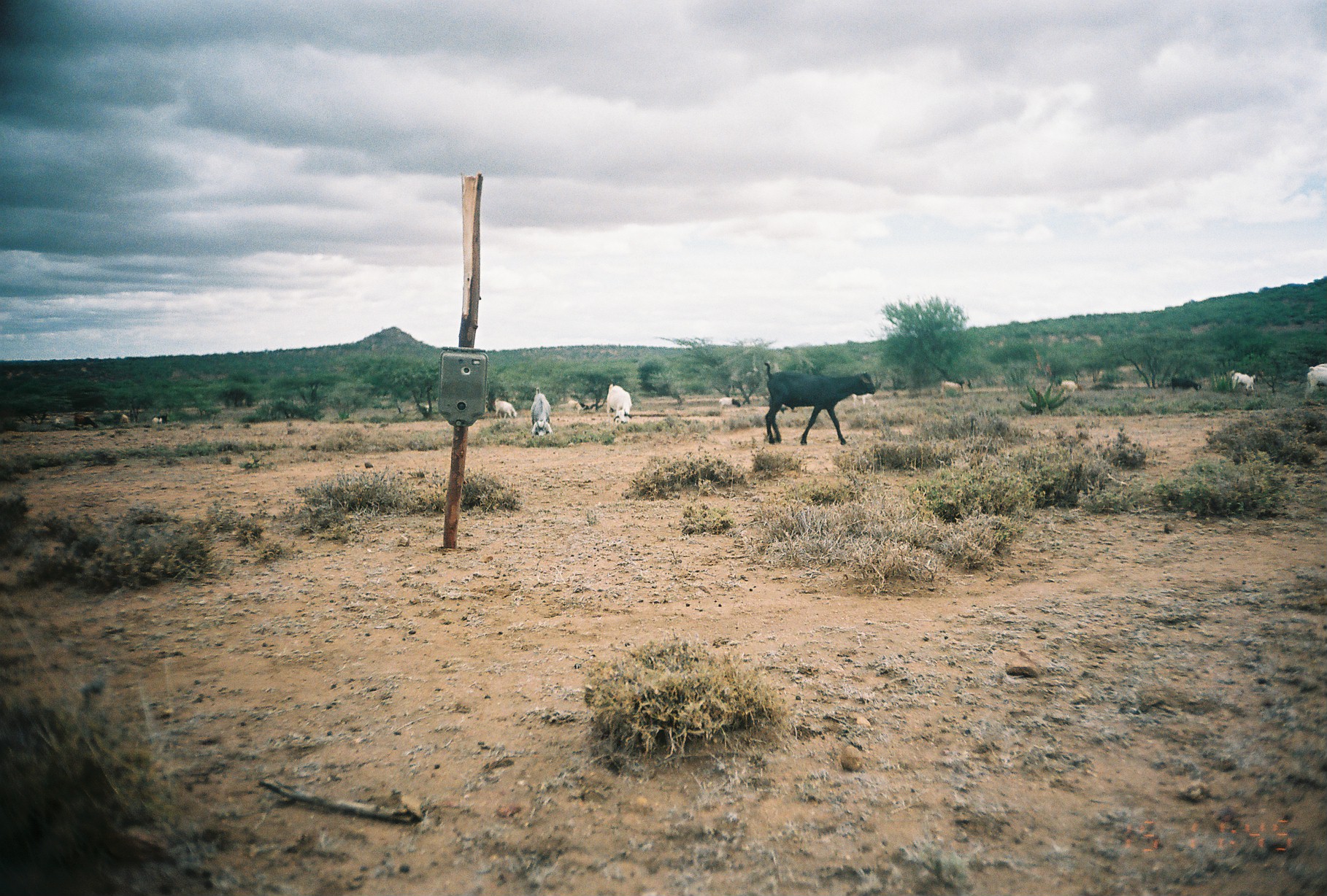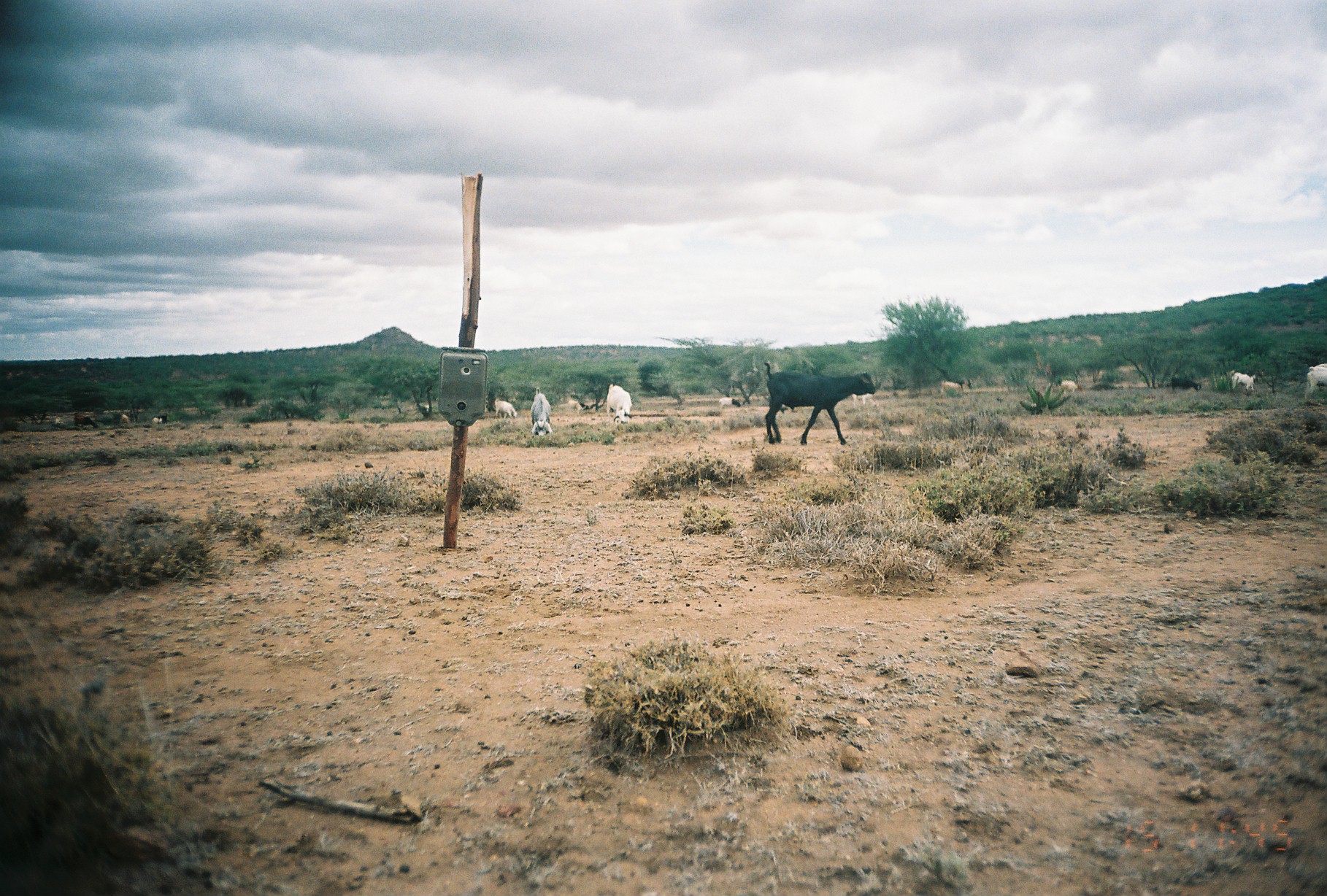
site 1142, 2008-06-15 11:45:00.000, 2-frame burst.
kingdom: Animalia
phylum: Chordata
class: Mammalia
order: Artiodactyla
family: Bovidae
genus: Capra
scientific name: Capra aegagrus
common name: wild goat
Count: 12.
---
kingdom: Animalia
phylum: Chordata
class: Mammalia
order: Artiodactyla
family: Bovidae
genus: Ovis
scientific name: Ovis aries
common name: domestic sheep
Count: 6.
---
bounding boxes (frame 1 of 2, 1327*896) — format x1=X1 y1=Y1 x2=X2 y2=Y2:
capra aegagrus: x1=763 y1=361 x2=876 y2=446; x1=529 y1=387 x2=553 y2=436; x1=606 y1=383 x2=632 y2=424; x1=1230 y1=369 x2=1256 y2=391; x1=494 y1=398 x2=518 y2=419; x1=1171 y1=377 x2=1201 y2=393; x1=941 y1=379 x2=972 y2=394; x1=74 y1=413 x2=98 y2=429; x1=717 y1=397 x2=741 y2=410; x1=1061 y1=379 x2=1078 y2=394; x1=150 y1=412 x2=168 y2=423; x1=120 y1=412 x2=128 y2=423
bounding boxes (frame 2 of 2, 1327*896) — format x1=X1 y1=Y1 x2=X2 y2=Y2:
ovis aries: x1=763 y1=361 x2=876 y2=446; x1=529 y1=387 x2=553 y2=436; x1=606 y1=383 x2=632 y2=424; x1=1305 y1=362 x2=1327 y2=398; x1=1230 y1=369 x2=1256 y2=391; x1=494 y1=398 x2=518 y2=419; x1=1171 y1=377 x2=1201 y2=393; x1=941 y1=379 x2=972 y2=394; x1=74 y1=413 x2=98 y2=429; x1=717 y1=397 x2=741 y2=410; x1=1061 y1=379 x2=1078 y2=394; x1=150 y1=412 x2=168 y2=423; x1=120 y1=412 x2=128 y2=423